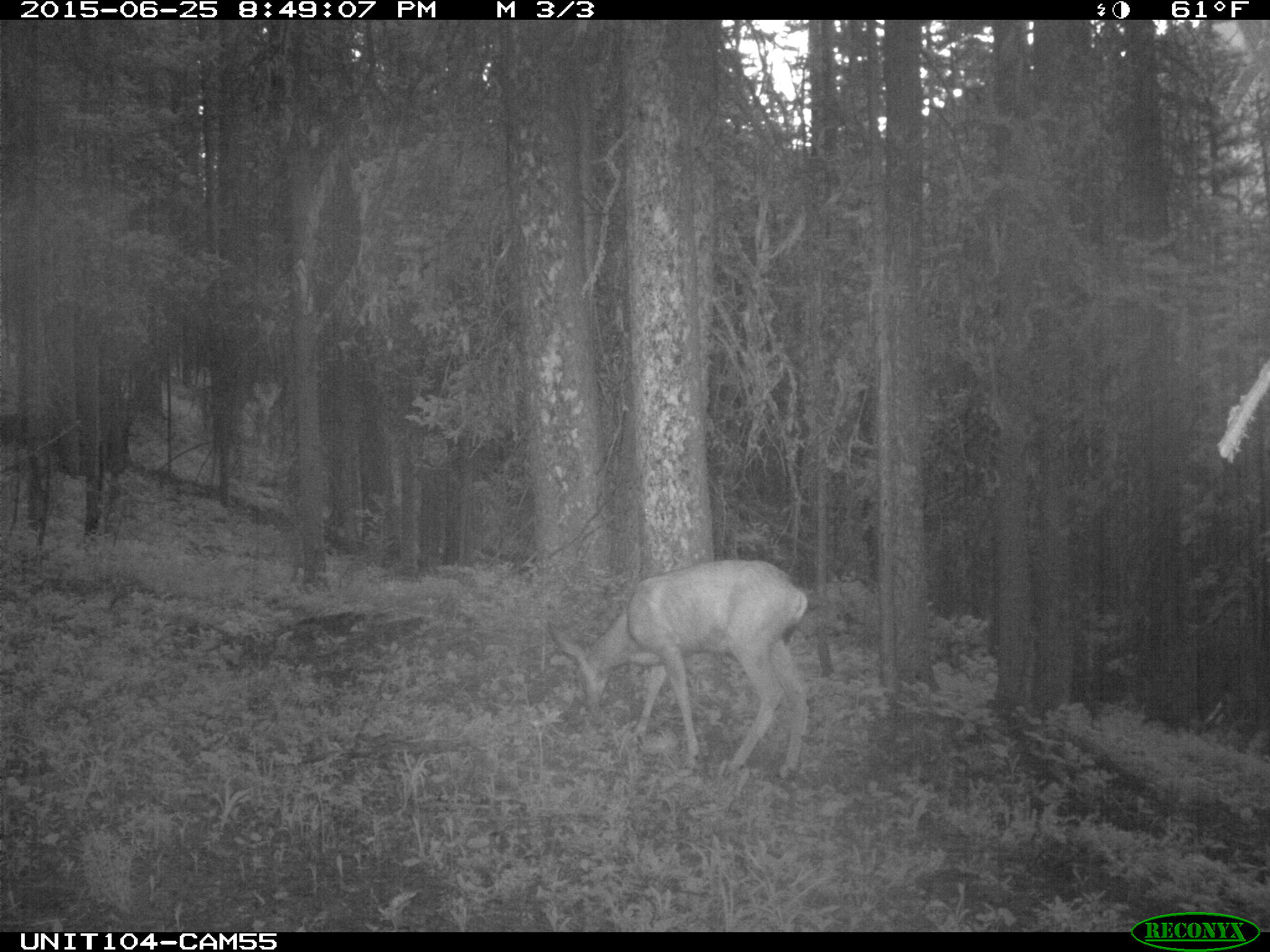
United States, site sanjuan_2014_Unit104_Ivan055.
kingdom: Animalia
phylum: Chordata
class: Mammalia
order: Artiodactyla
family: Cervidae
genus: Odocoileus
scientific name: Odocoileus hemionus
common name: mule deer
Odocoileus hemionus (mule deer).